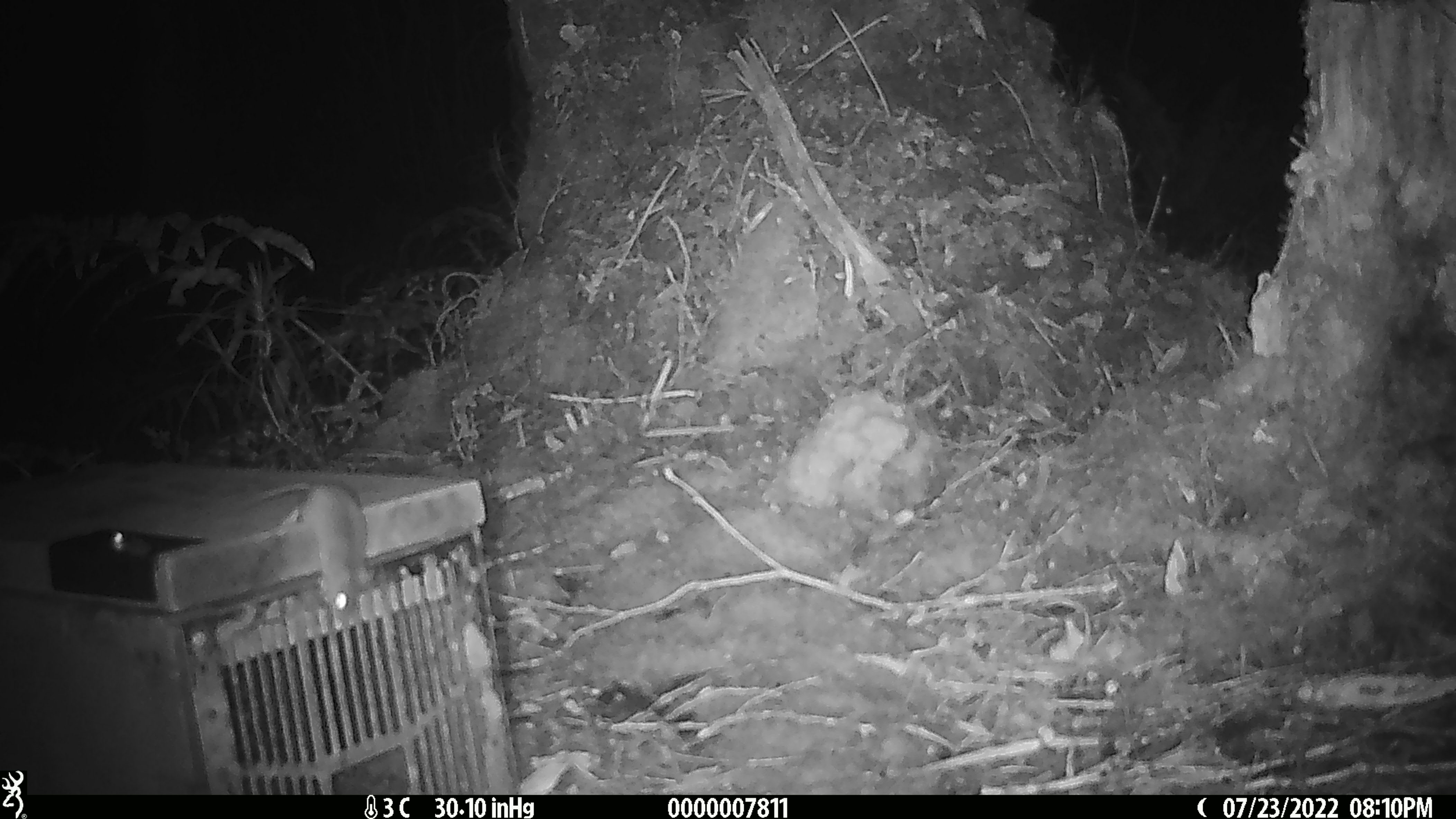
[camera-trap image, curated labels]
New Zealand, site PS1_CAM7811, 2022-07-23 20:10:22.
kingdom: Animalia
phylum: Chordata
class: Mammalia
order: Rodentia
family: Muridae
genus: Mus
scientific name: Mus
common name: mouse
Mouse (Mus).